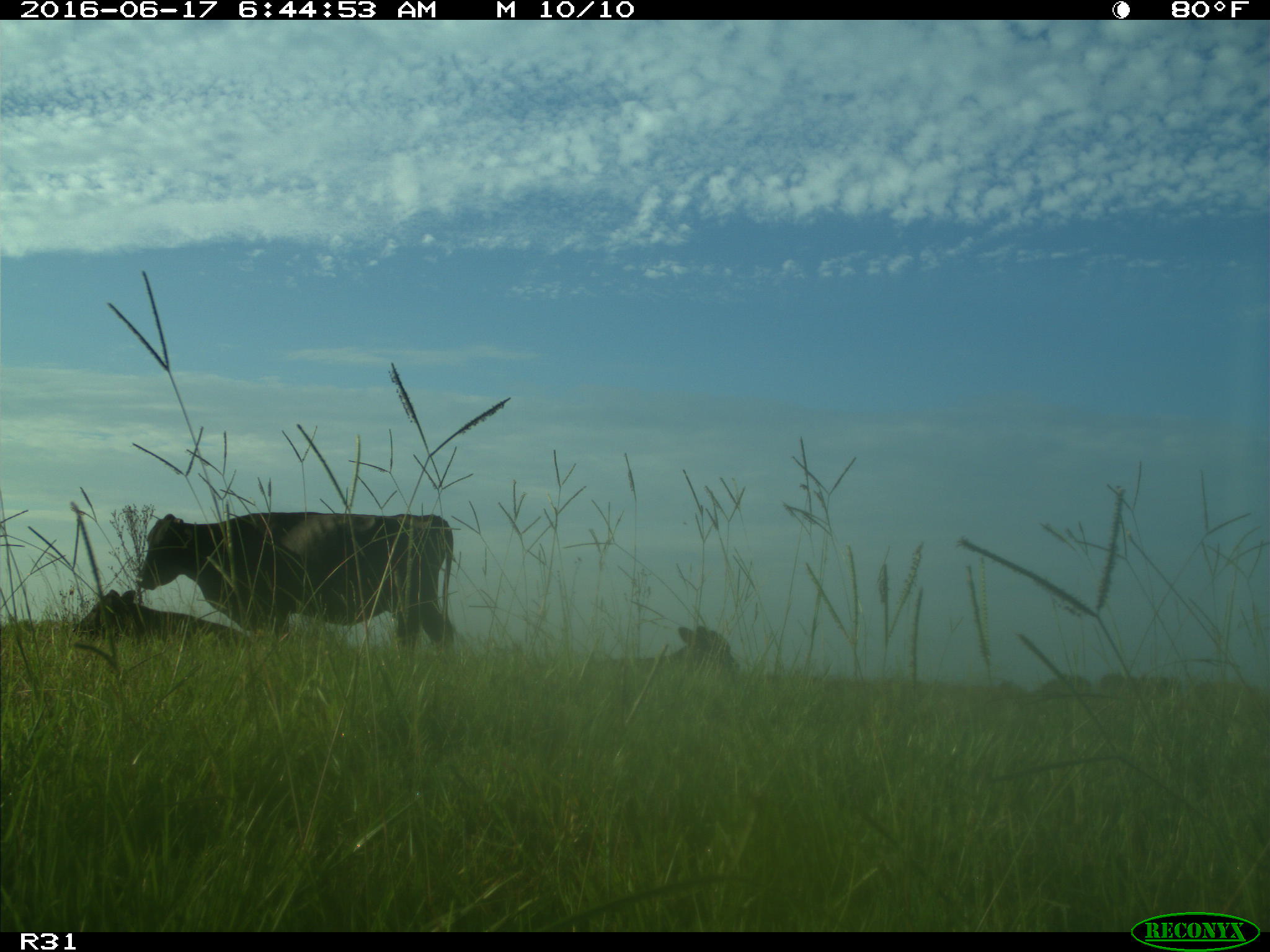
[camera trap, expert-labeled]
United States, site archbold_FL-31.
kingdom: Animalia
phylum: Chordata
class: Mammalia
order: Artiodactyla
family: Bovidae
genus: Bos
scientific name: Bos taurus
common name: domestic cow